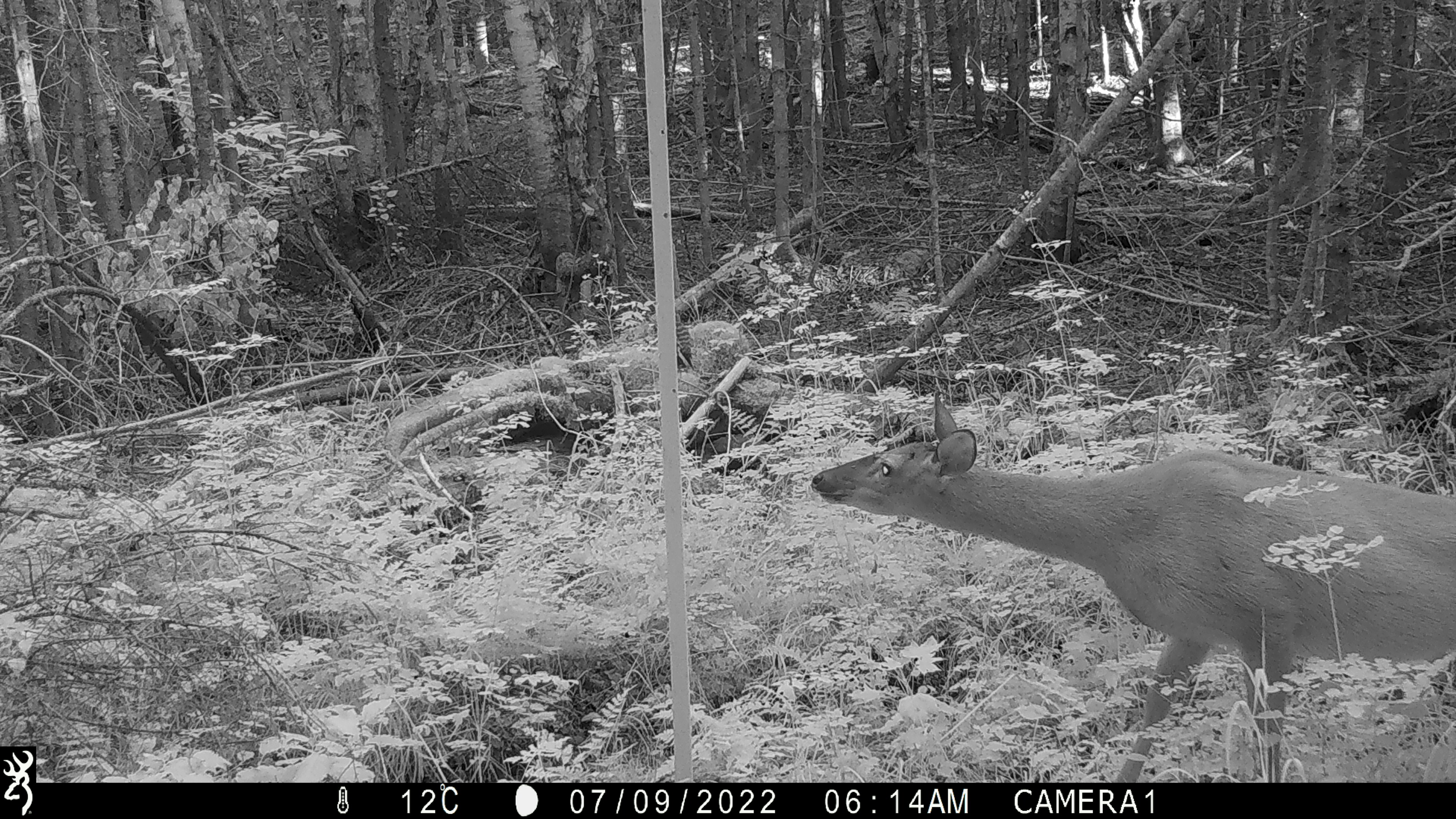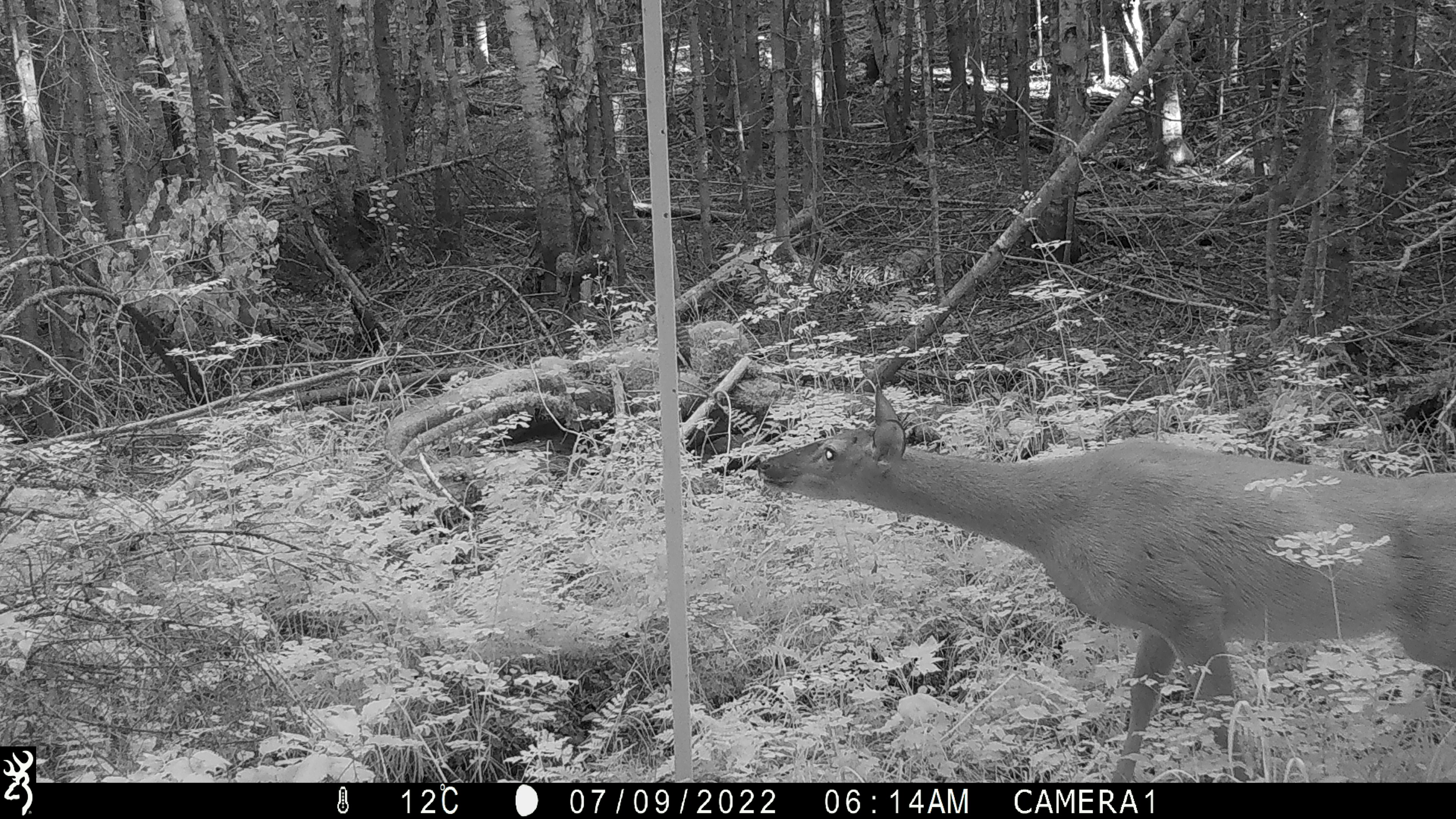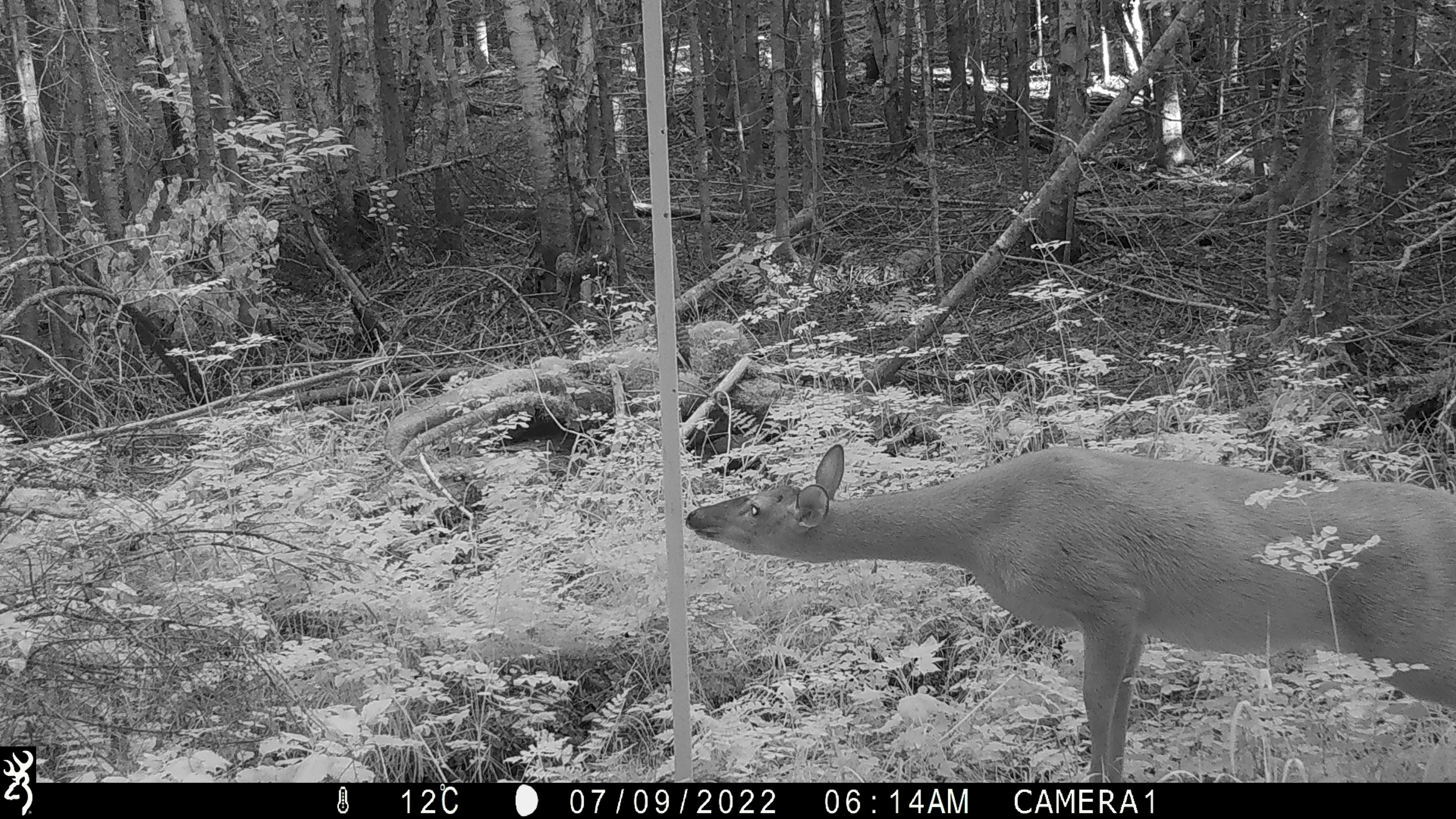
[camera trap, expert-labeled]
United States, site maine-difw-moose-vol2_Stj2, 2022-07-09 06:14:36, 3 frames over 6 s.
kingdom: Animalia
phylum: Chordata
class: Mammalia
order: Artiodactyla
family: Cervidae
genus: Odocoileus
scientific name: Odocoileus virginianus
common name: white-tailed deer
White-tailed deer (Odocoileus virginianus).